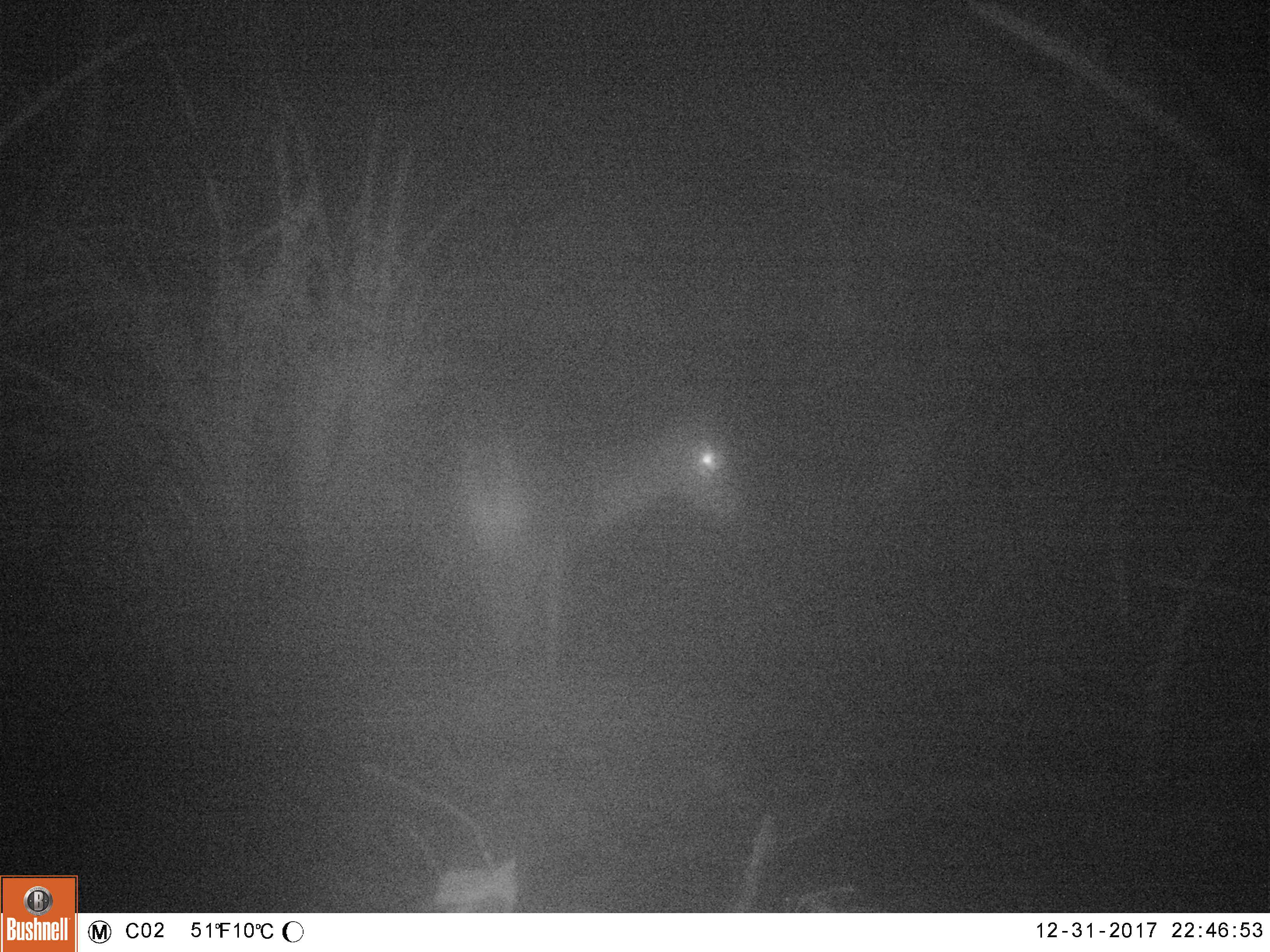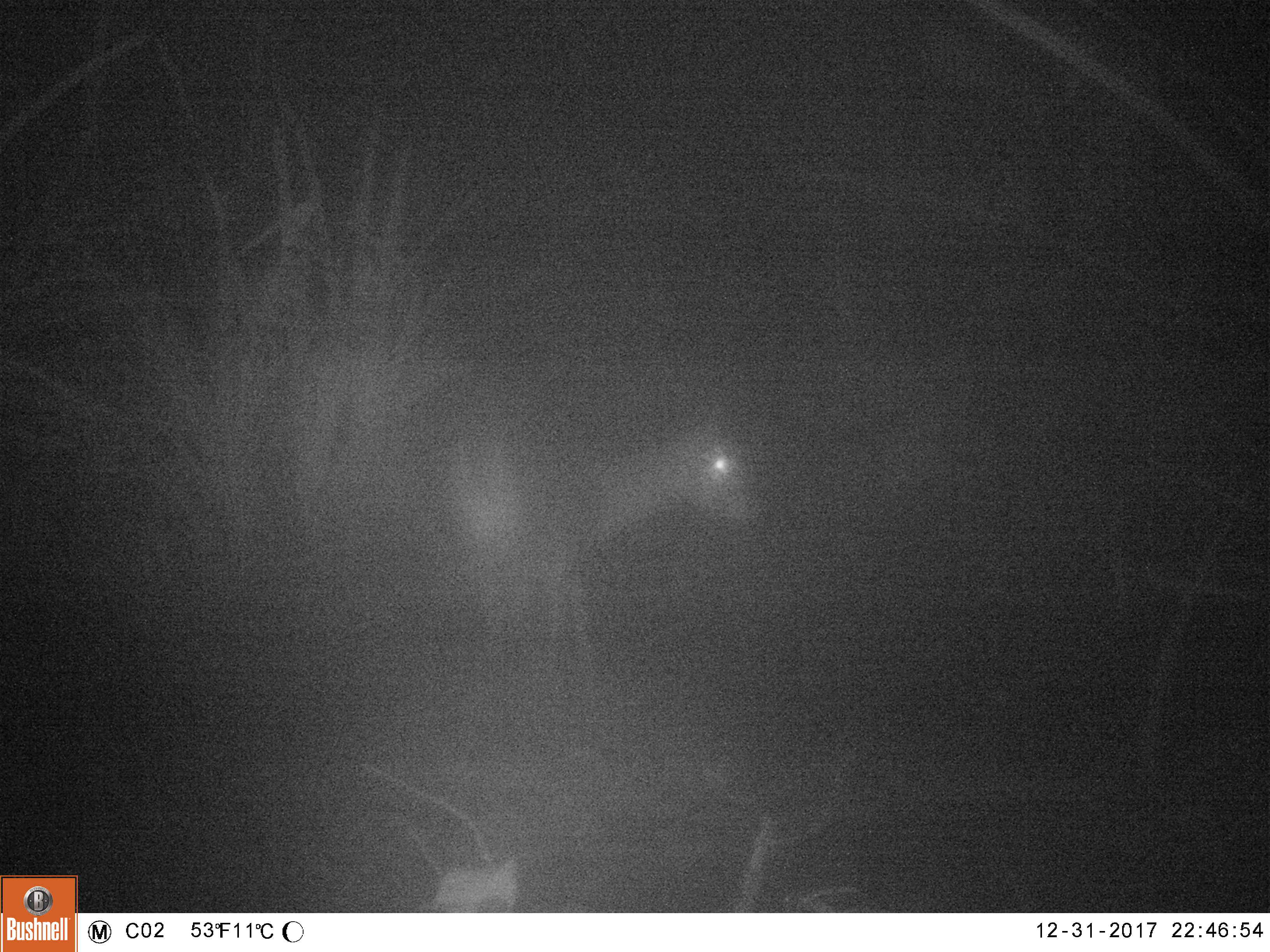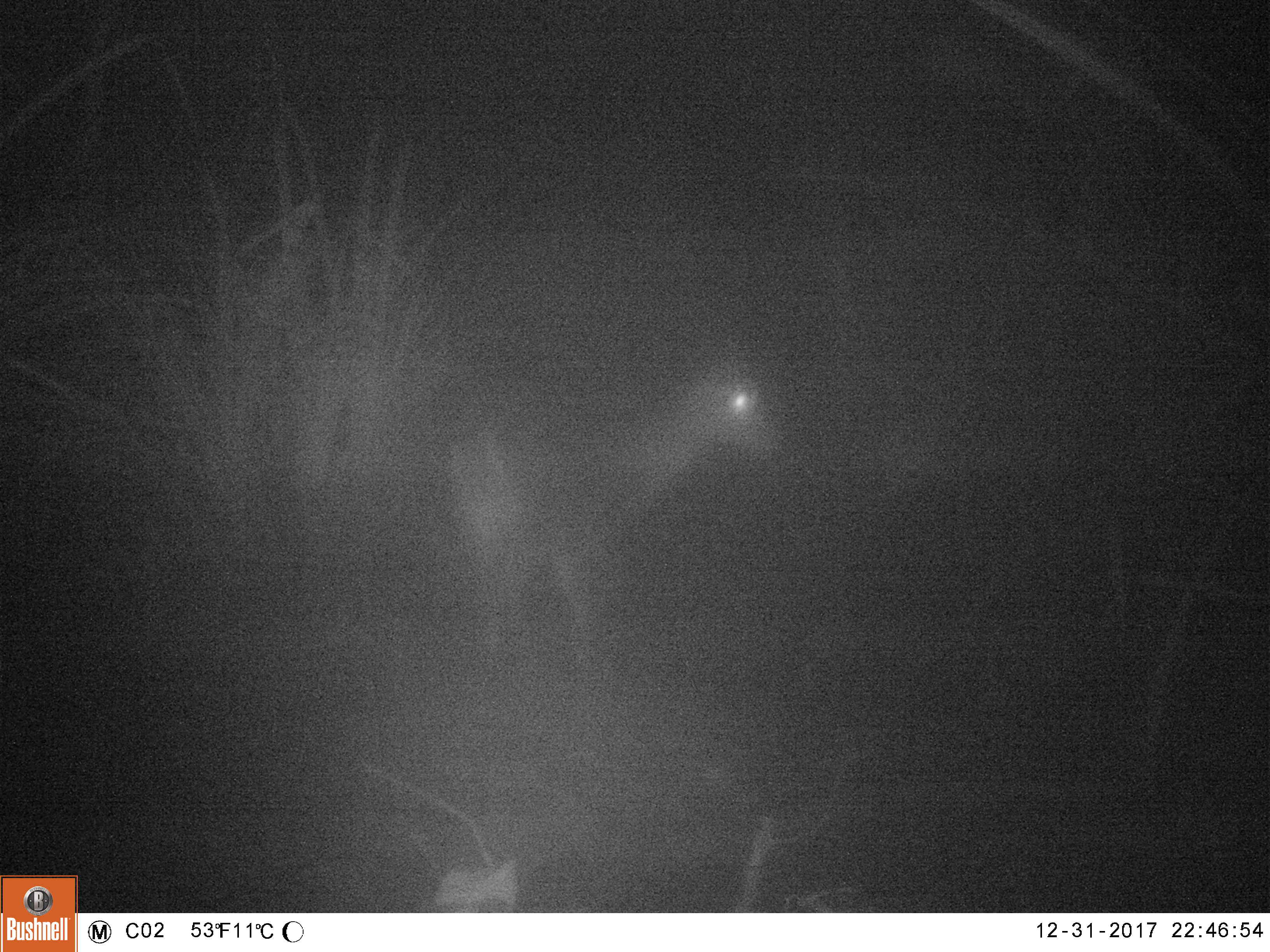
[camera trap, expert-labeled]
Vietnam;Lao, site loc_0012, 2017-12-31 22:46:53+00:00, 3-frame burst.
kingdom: Animalia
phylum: Chordata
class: Mammalia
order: Artiodactyla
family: Cervidae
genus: Muntiacus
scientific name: Muntiacus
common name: muntjacs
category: unidentified muntjac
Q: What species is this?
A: Unidentified muntjac (muntjacs) (Muntiacus).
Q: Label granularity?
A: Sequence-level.